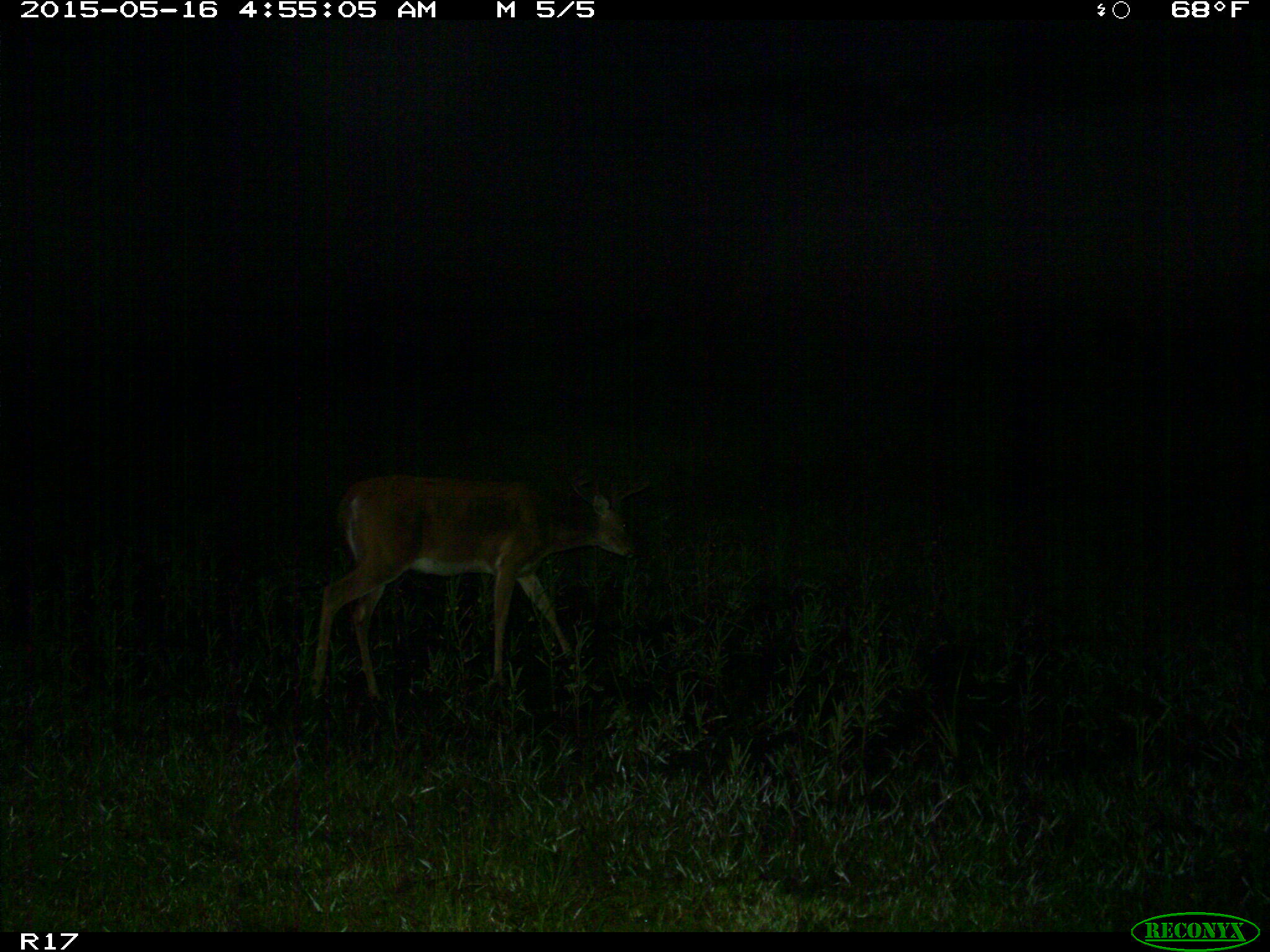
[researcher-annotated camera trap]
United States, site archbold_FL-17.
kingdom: Animalia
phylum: Chordata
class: Mammalia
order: Artiodactyla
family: Cervidae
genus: Odocoileus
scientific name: Odocoileus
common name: deer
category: unidentified deer